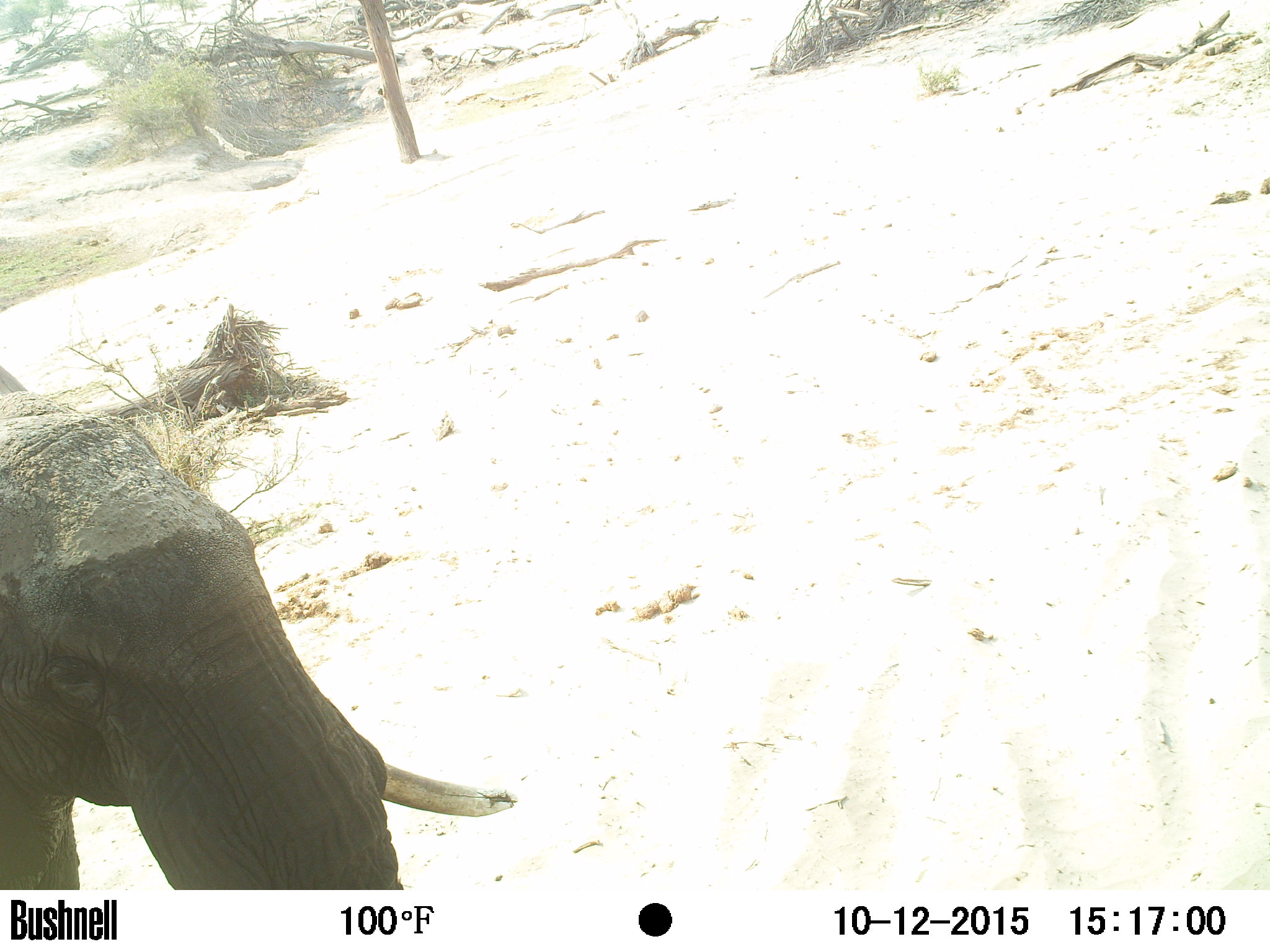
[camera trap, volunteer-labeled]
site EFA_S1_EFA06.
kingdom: Animalia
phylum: Chordata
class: Mammalia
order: Proboscidea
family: Elephantidae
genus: Loxodonta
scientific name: Loxodonta africana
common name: african bush elephant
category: elephant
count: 1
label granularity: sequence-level